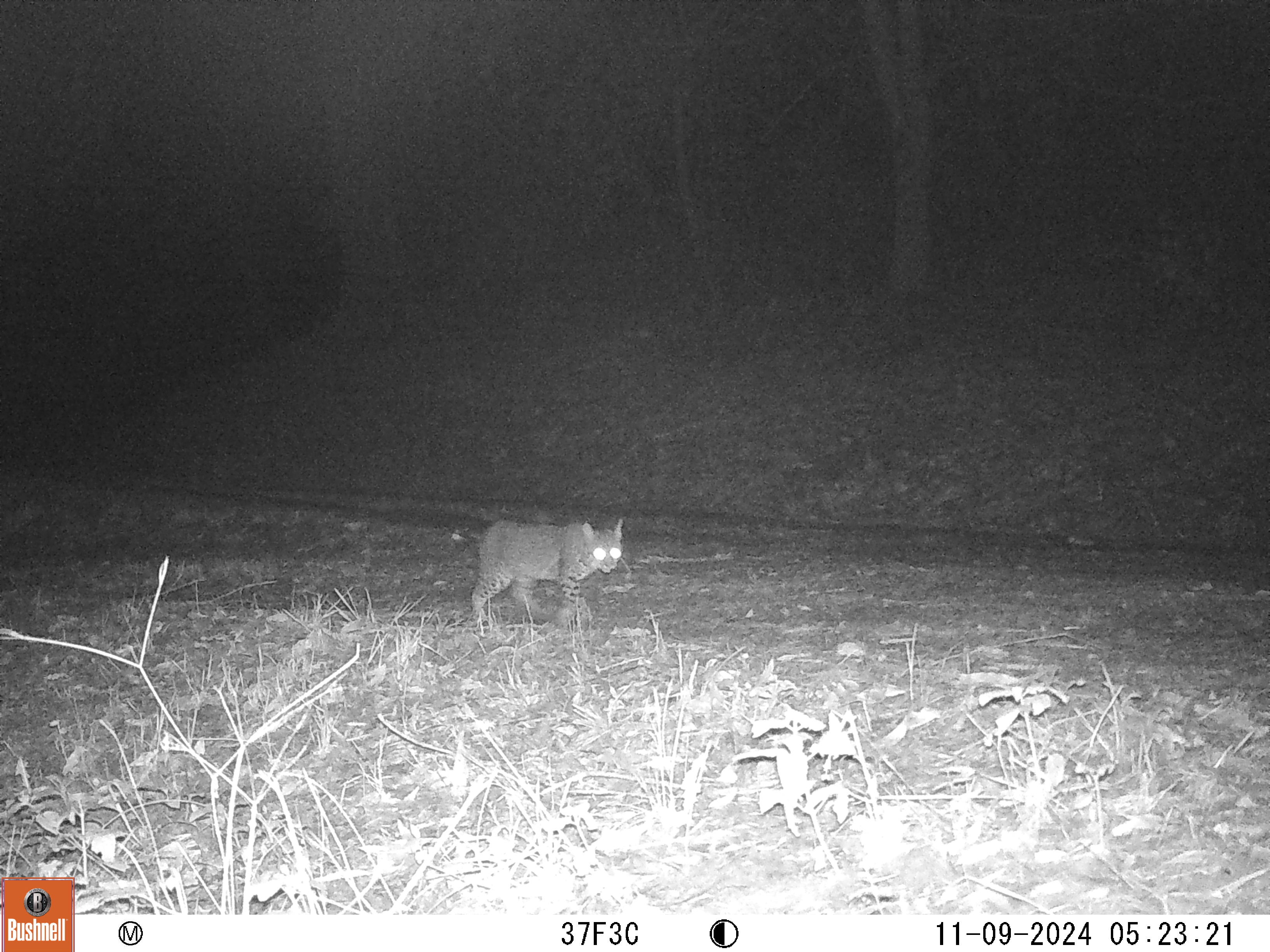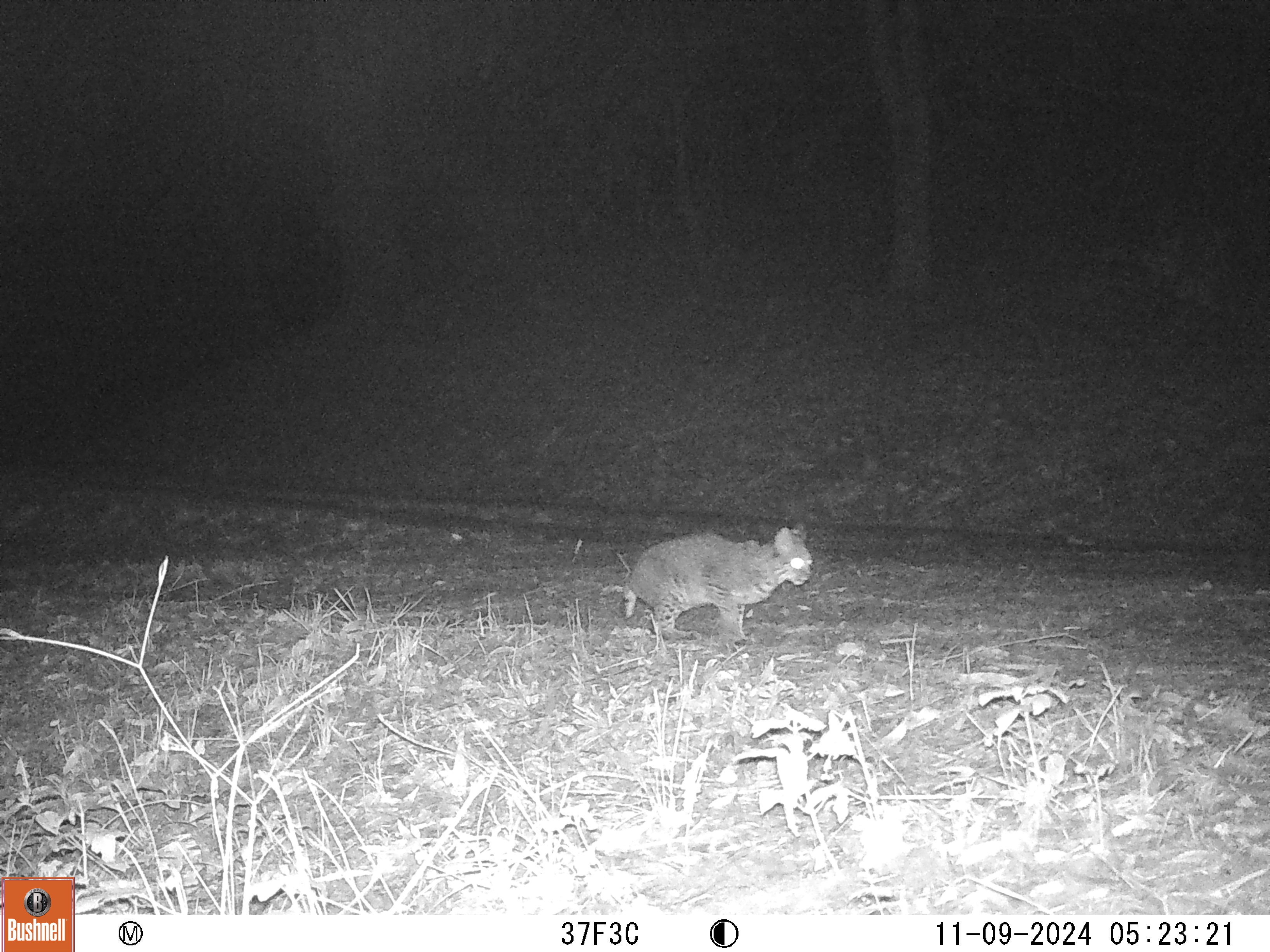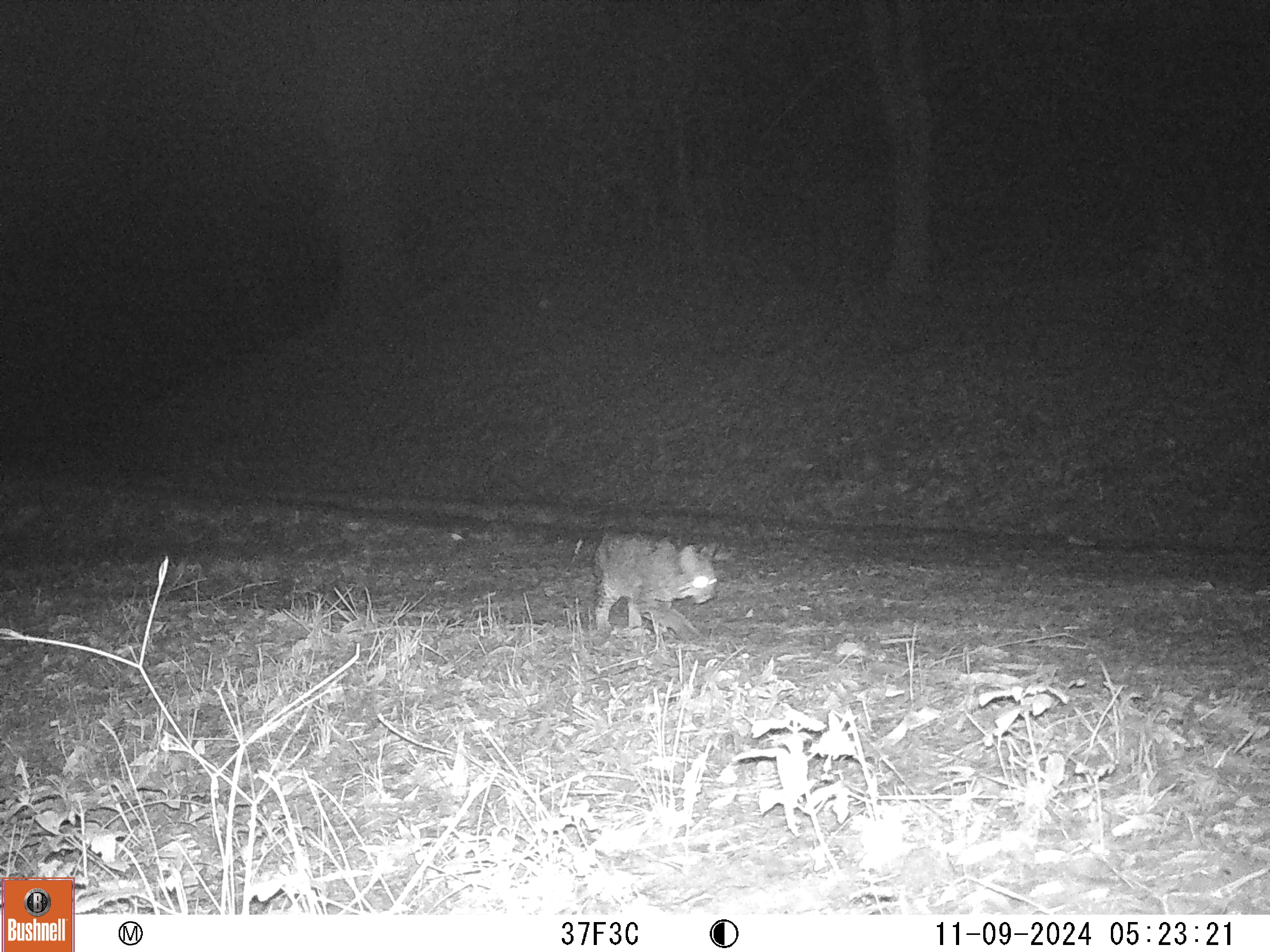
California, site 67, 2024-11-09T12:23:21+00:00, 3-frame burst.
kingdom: Animalia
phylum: Chordata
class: Mammalia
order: Carnivora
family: Felidae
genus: Lynx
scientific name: Lynx rufus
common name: bobcat